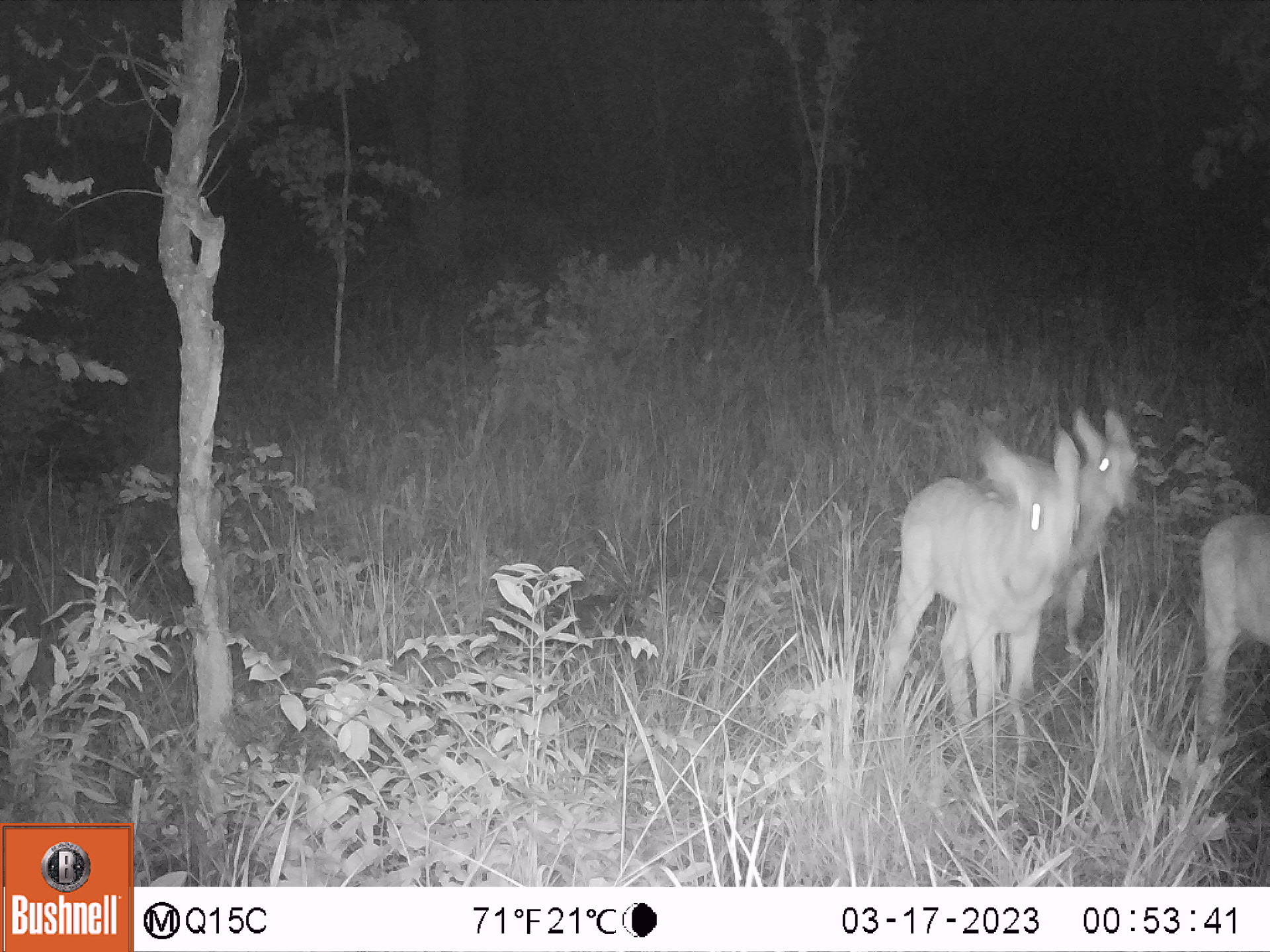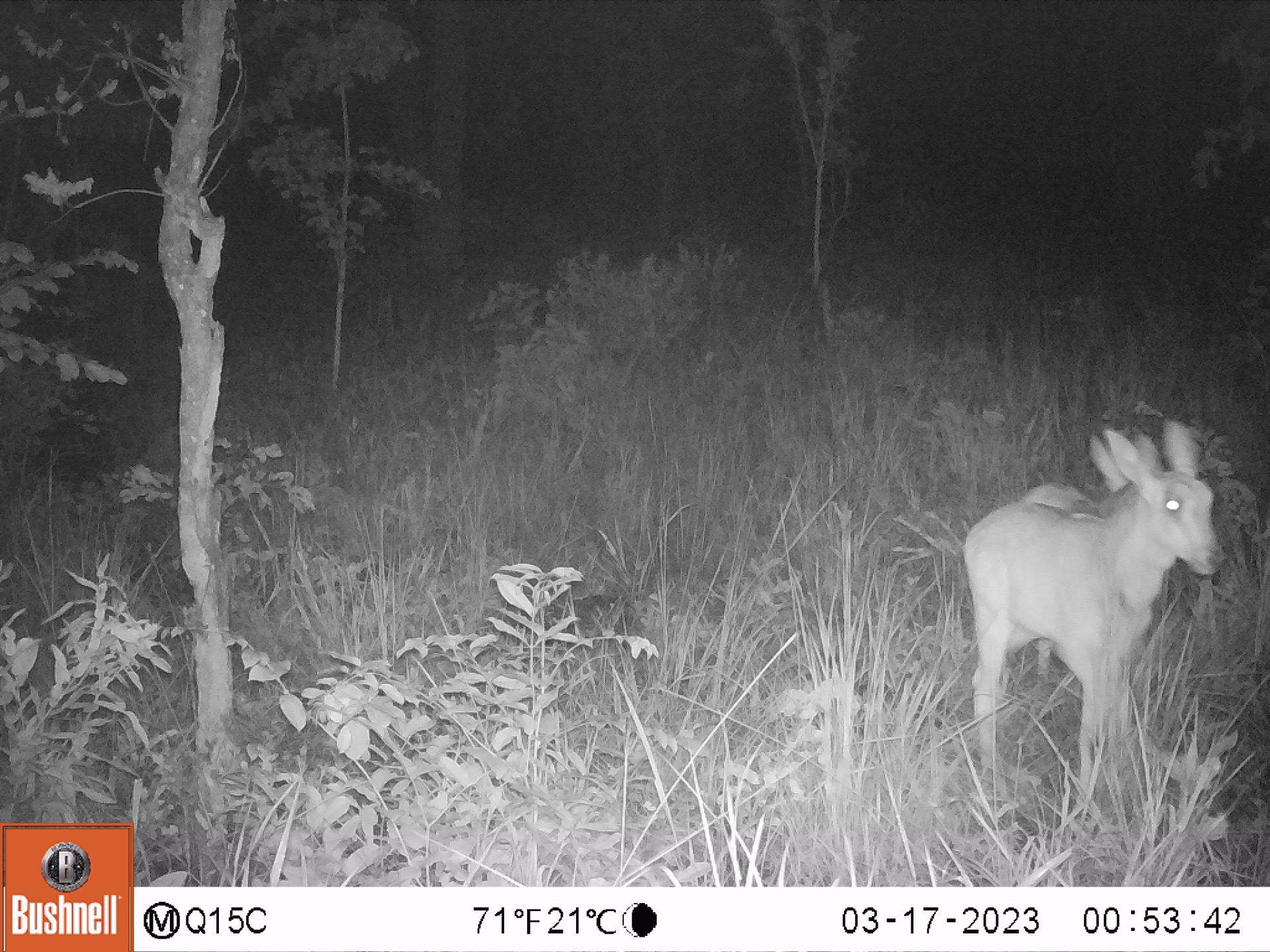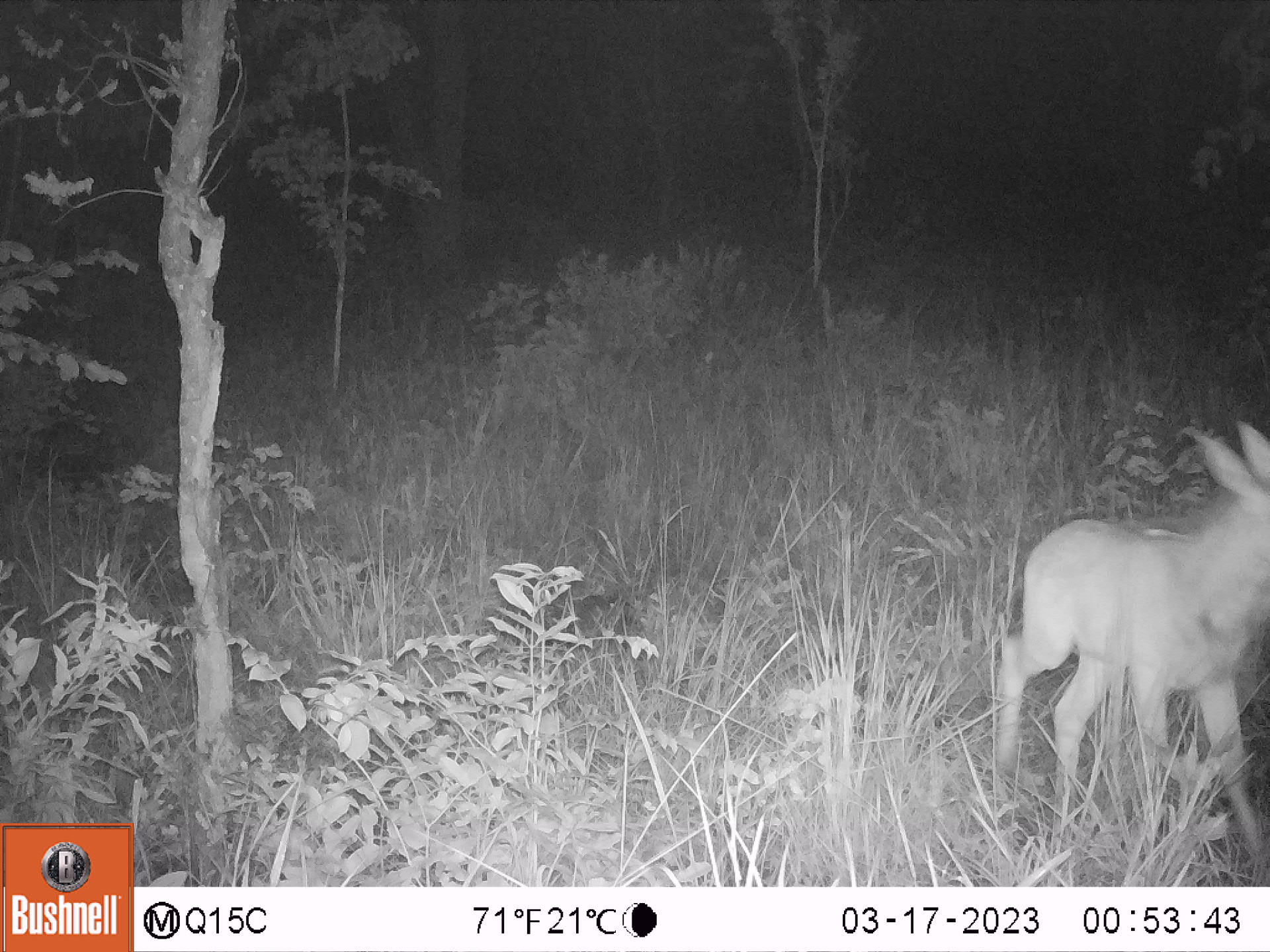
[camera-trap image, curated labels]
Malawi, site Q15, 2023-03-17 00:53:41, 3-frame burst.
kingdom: Animalia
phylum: Chordata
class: Mammalia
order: Artiodactyla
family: Bovidae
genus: Hippotragus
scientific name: Hippotragus niger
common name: sable antelope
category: sable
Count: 3.